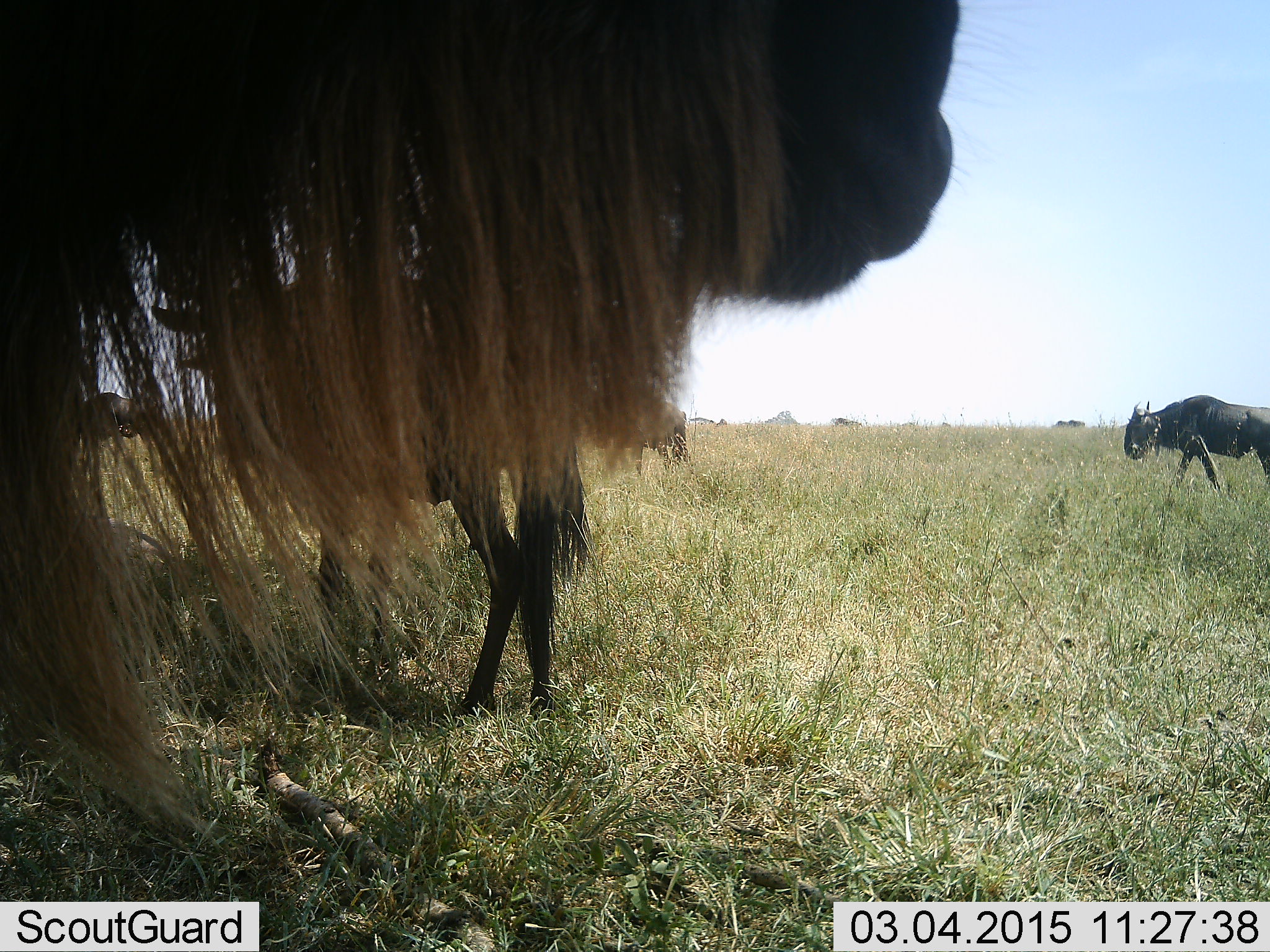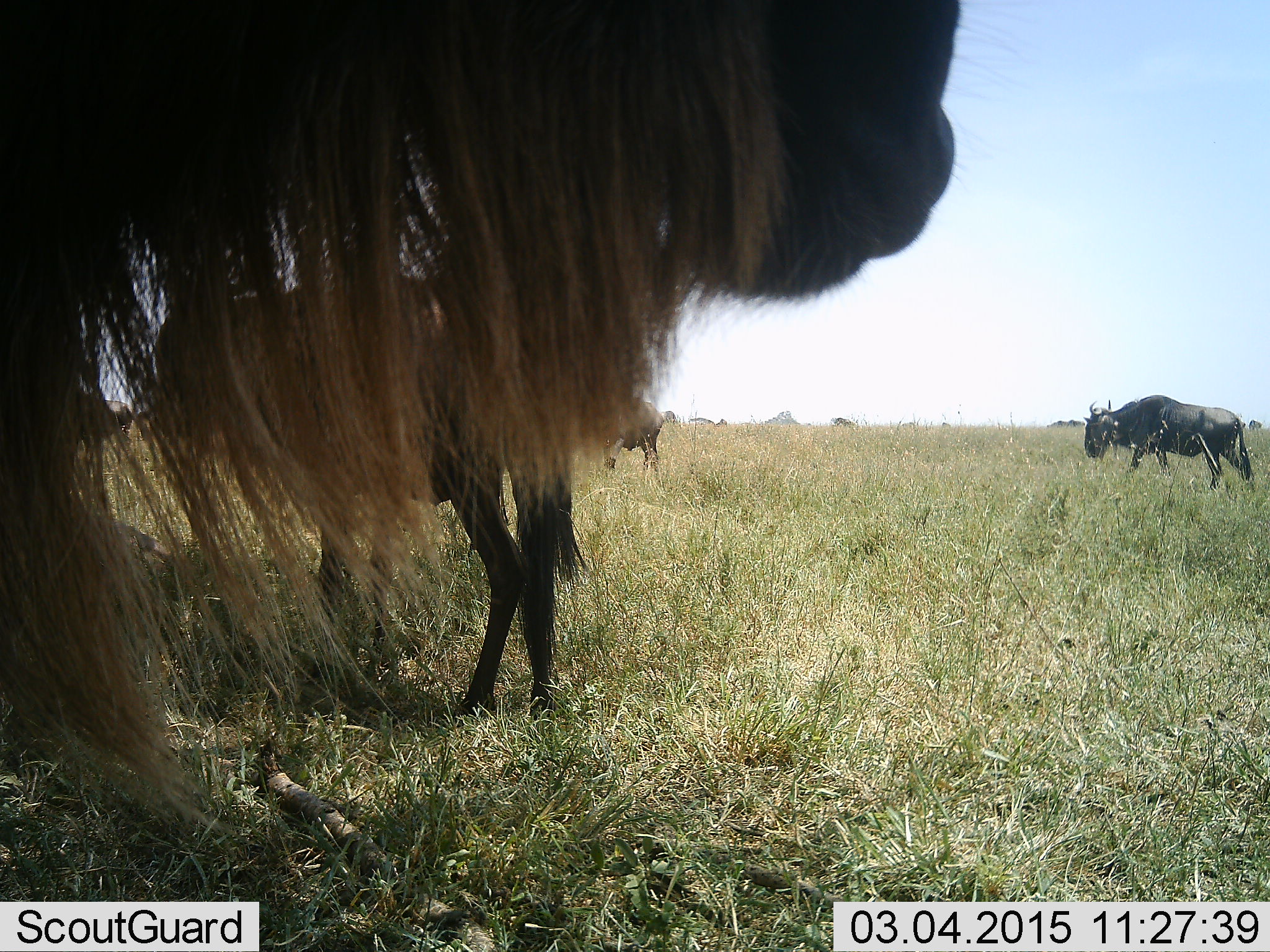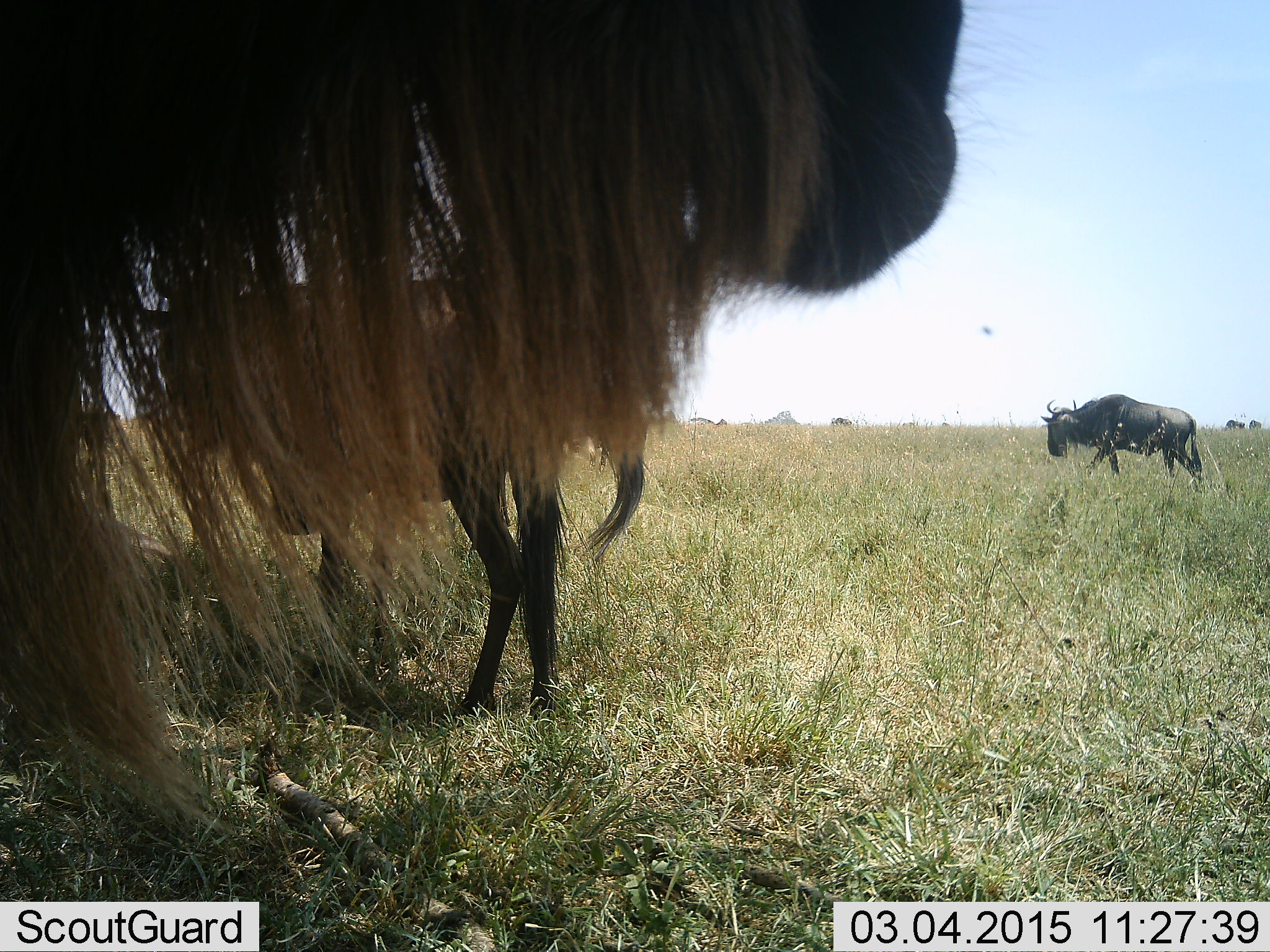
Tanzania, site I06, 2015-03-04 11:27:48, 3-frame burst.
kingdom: Animalia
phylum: Chordata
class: Mammalia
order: Artiodactyla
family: Bovidae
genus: Connochaetes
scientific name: Connochaetes taurinus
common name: blue wildebeest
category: wildebeest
Wildebeest (blue wildebeest) (Connochaetes taurinus), count 5. Behavior (volunteer vote fractions): standing 90%, resting 40%, moving 70%, interacting 10%. Young present (vote fraction): 10%. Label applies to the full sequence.